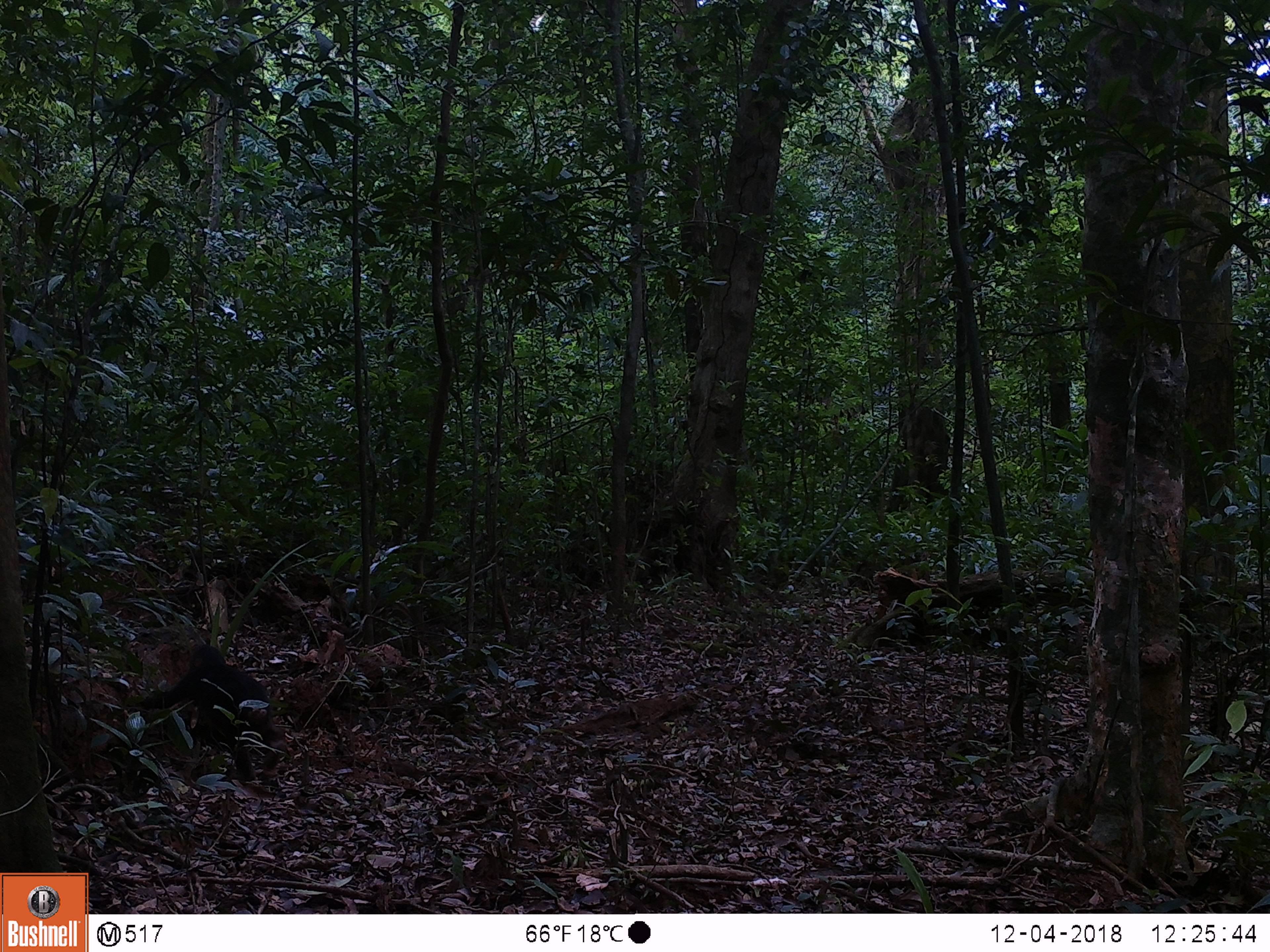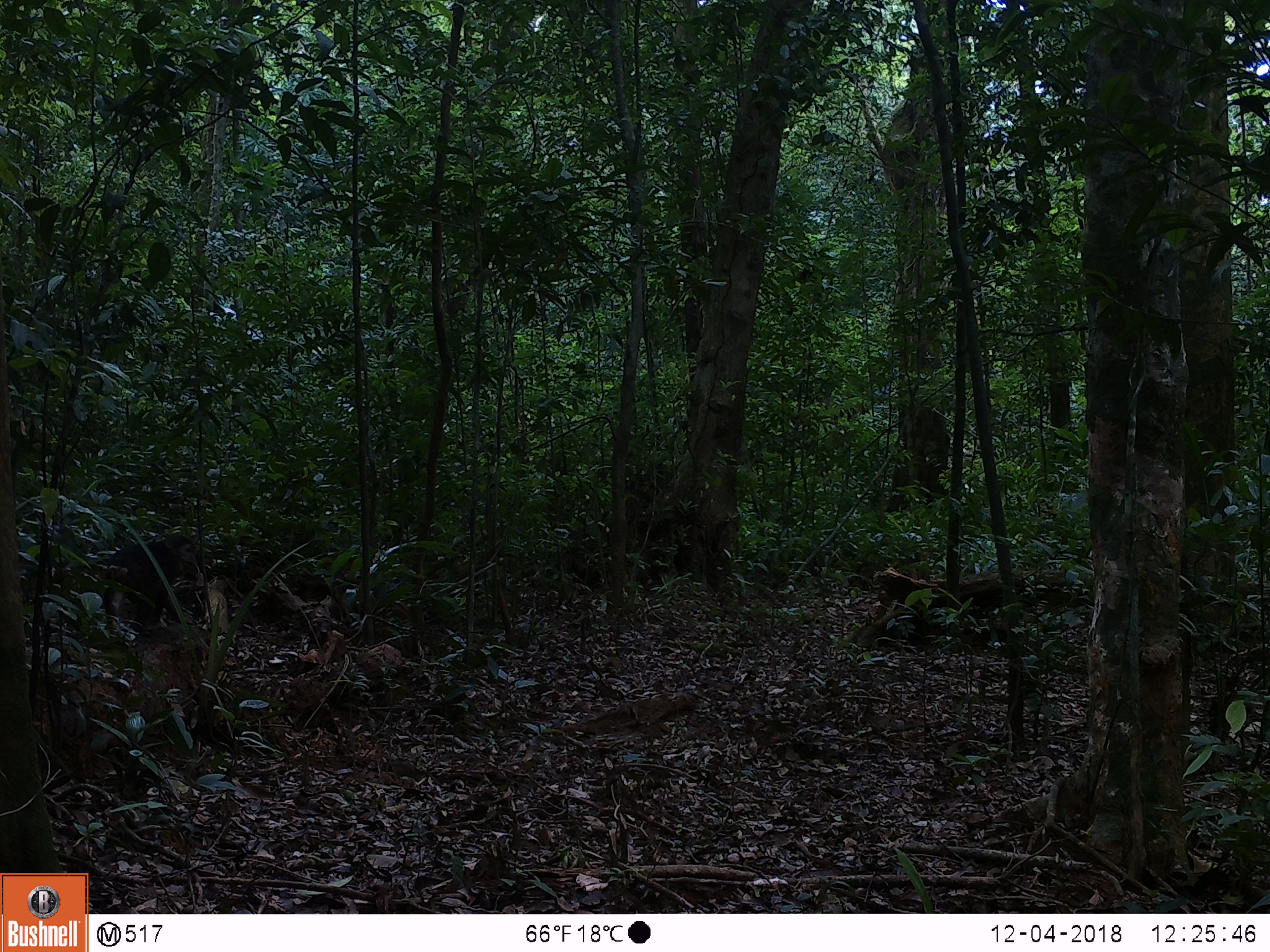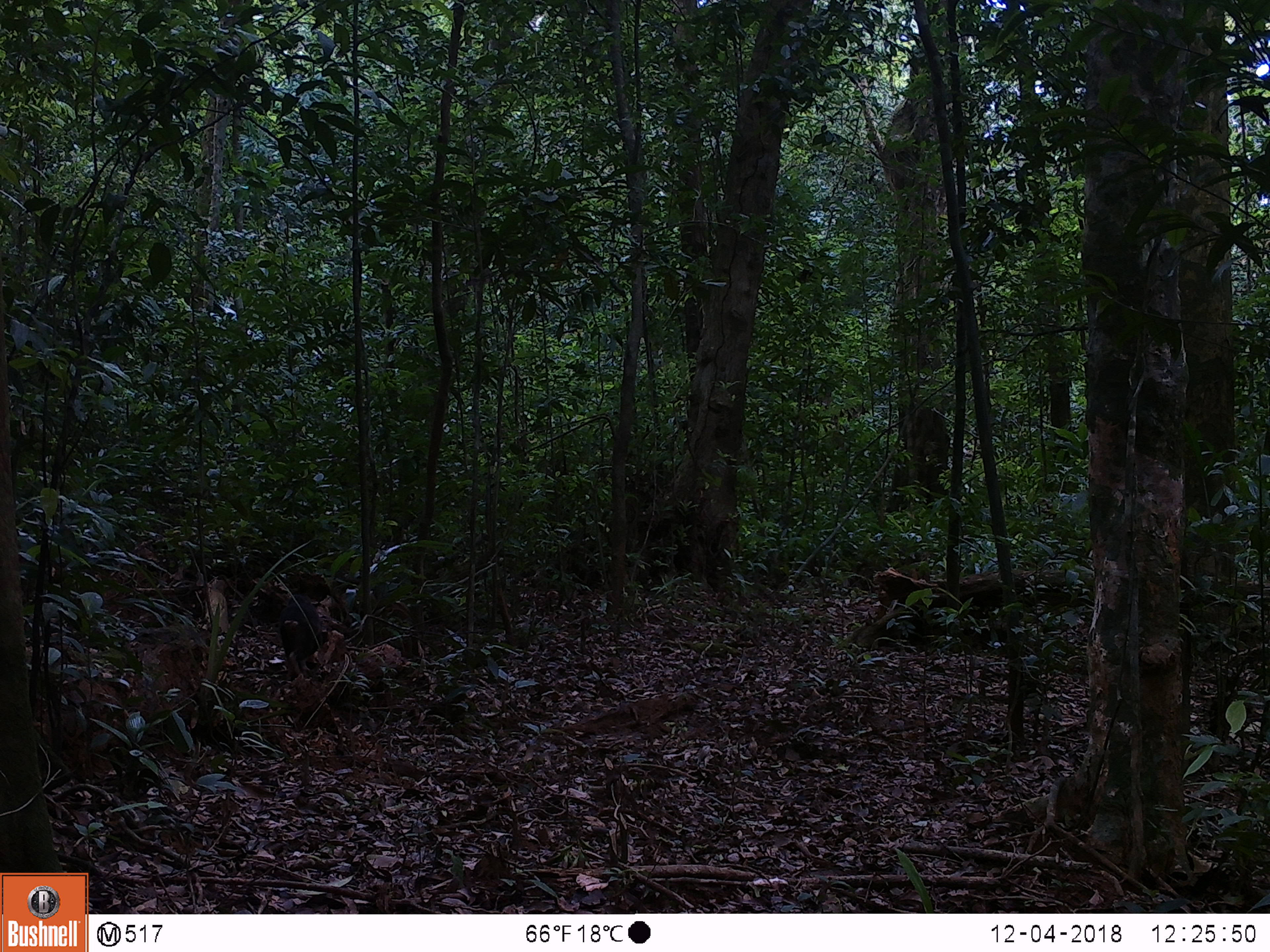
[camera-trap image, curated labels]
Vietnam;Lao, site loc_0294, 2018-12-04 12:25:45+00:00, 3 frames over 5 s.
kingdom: Animalia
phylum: Chordata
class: Mammalia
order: Primates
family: Cercopithecidae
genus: Macaca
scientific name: Macaca arctoides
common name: stump-tailed macaque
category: stump tailed macaque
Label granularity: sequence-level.